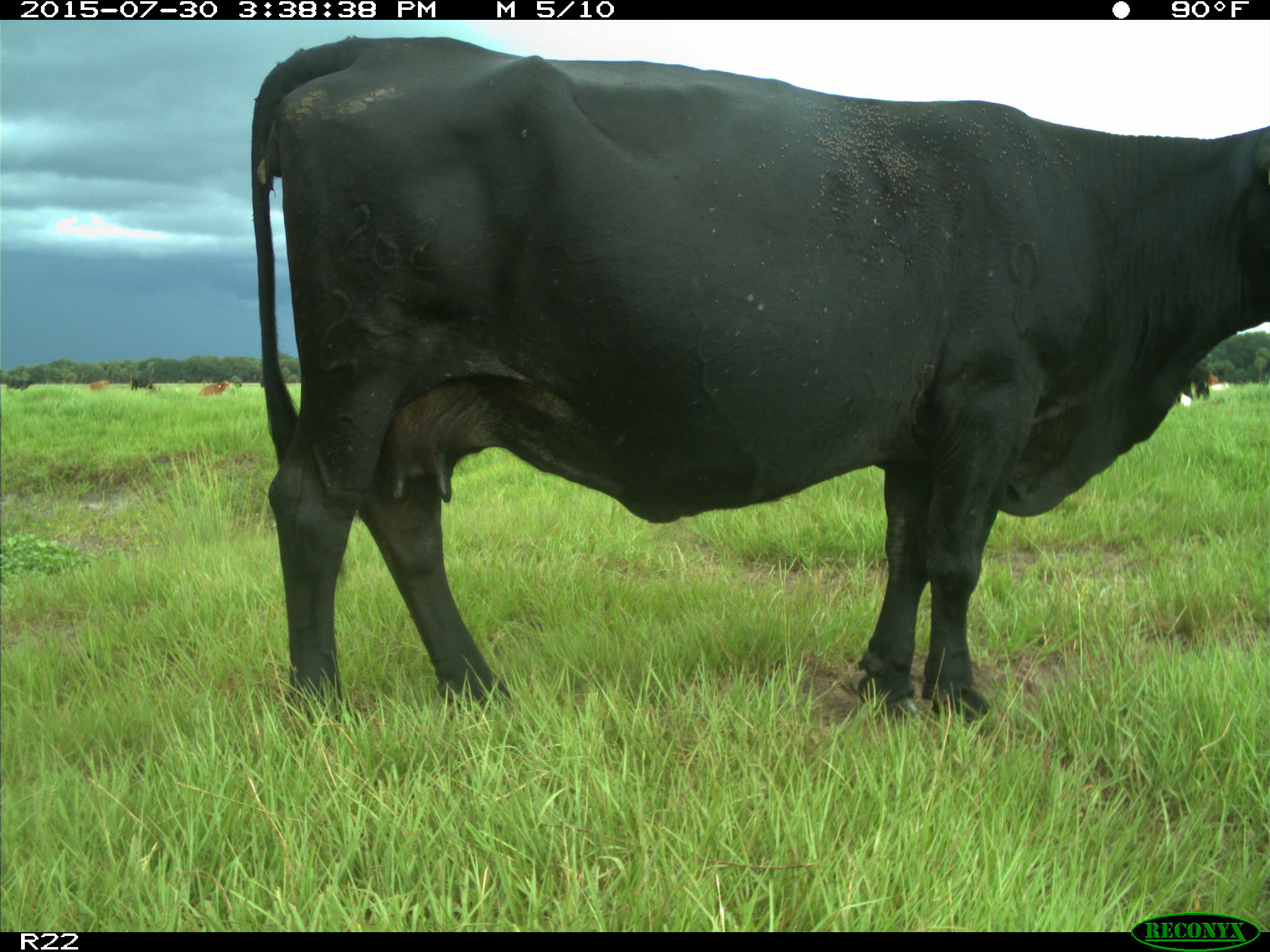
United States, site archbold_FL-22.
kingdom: Animalia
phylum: Chordata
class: Mammalia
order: Artiodactyla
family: Bovidae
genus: Bos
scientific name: Bos taurus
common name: domestic cow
Bos taurus (domestic cow).